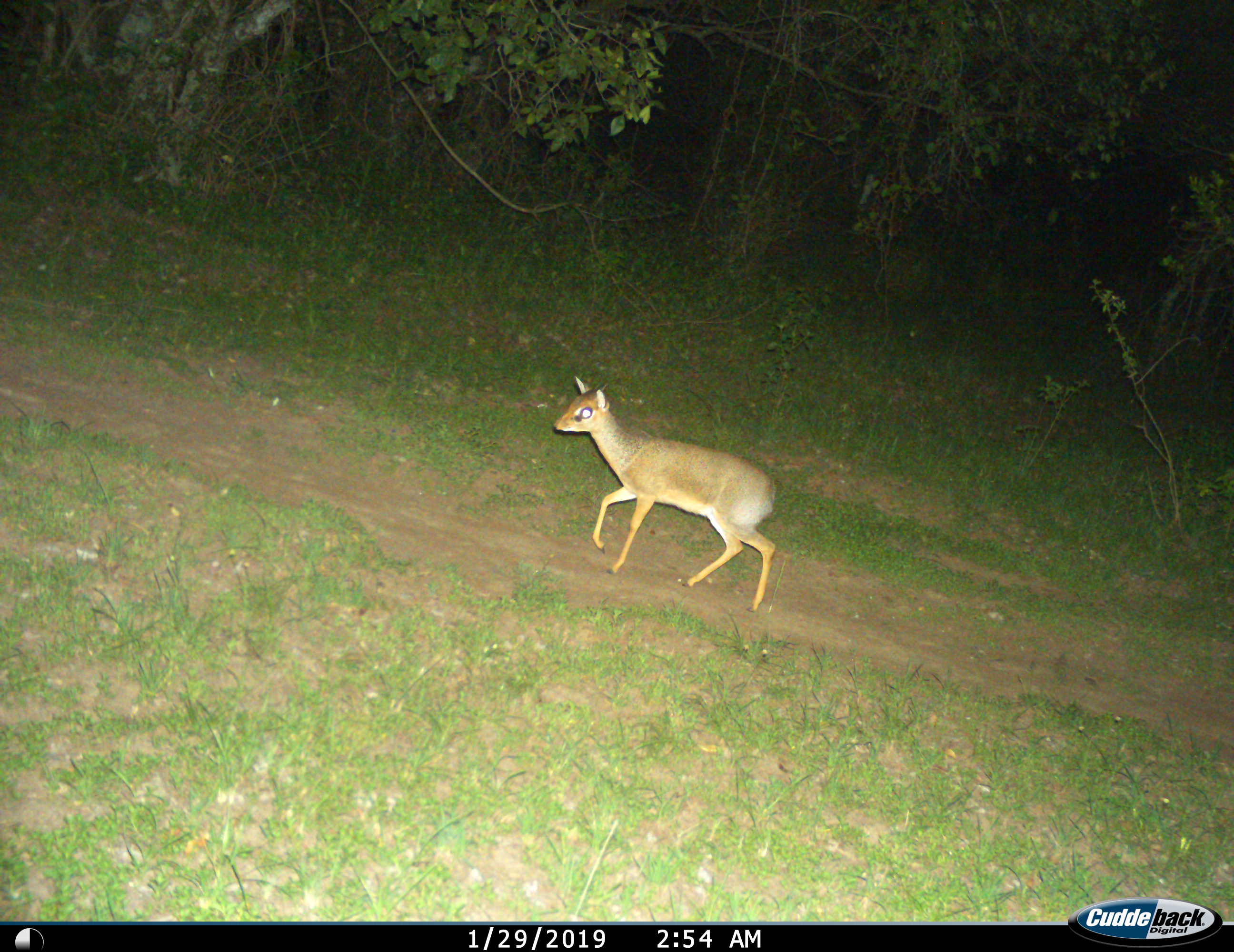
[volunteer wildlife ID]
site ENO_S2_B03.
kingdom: Animalia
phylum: Chordata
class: Mammalia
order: Artiodactyla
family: Bovidae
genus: Madoqua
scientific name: Madoqua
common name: dik-dik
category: dikdik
Dikdik (dik-dik) (Madoqua), count 1. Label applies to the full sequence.